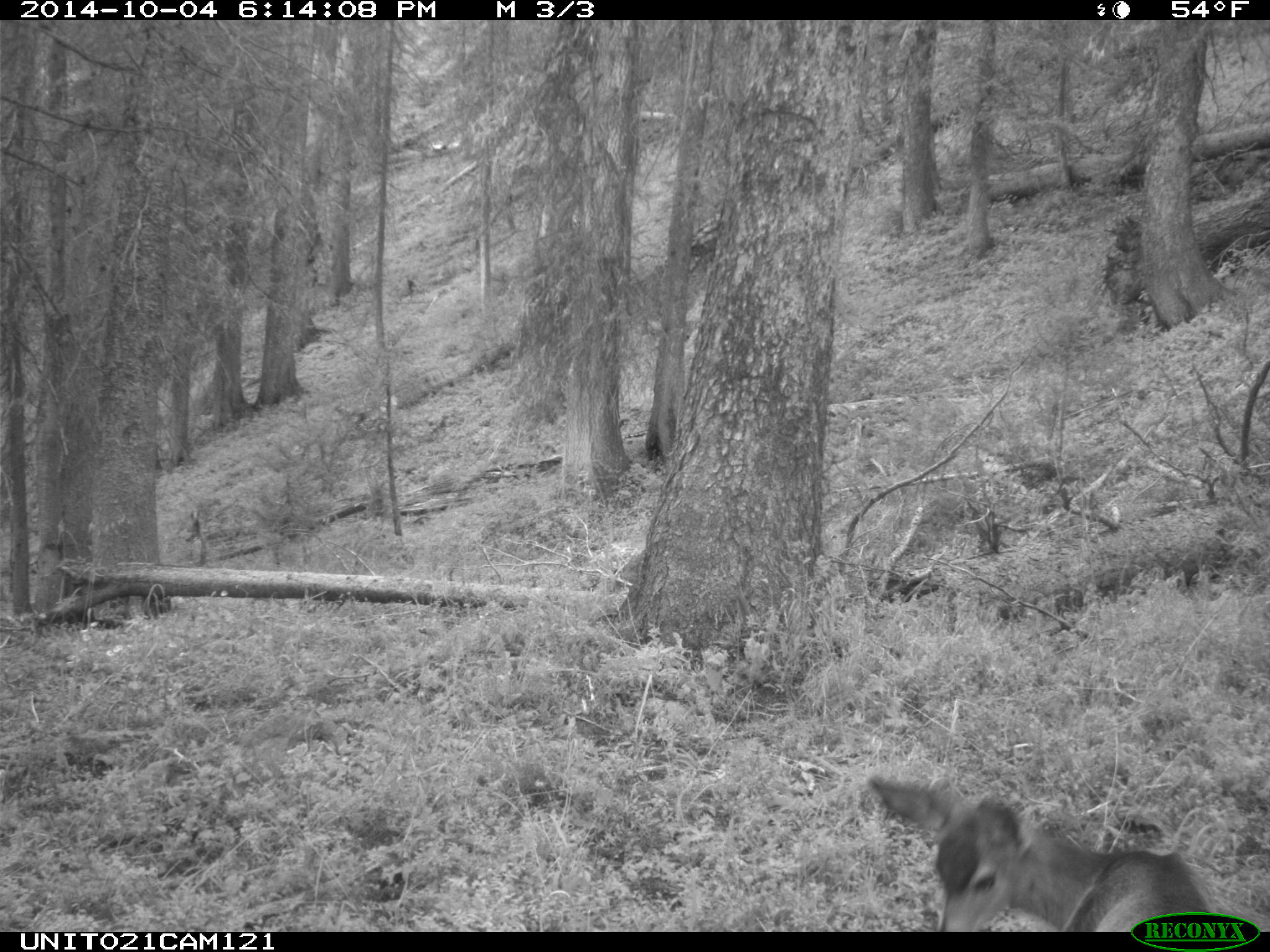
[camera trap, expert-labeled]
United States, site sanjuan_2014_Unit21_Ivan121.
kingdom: Animalia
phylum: Chordata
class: Mammalia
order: Artiodactyla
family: Cervidae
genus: Odocoileus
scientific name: Odocoileus hemionus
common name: mule deer